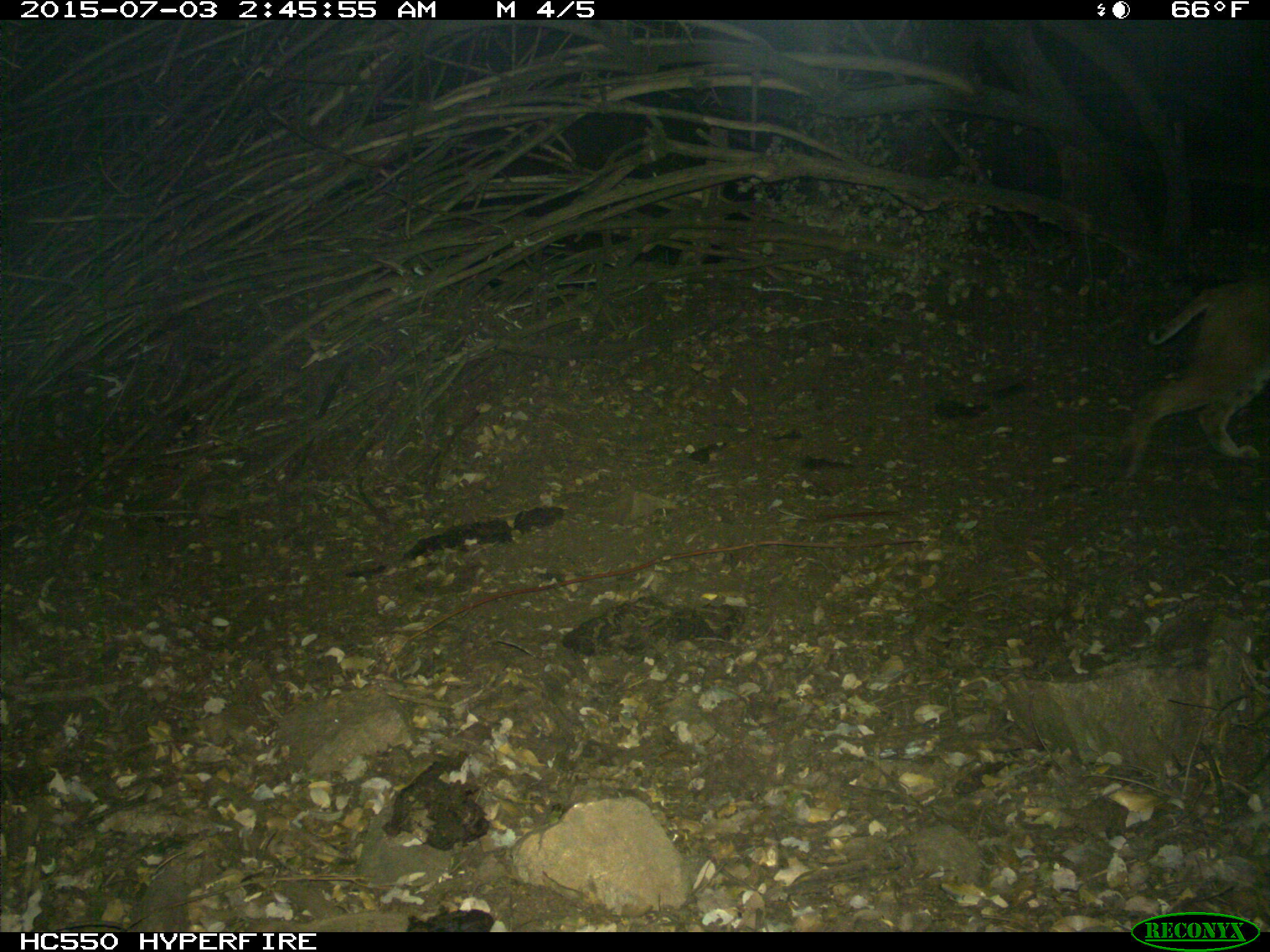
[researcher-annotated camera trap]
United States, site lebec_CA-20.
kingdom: Animalia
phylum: Chordata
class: Mammalia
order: Carnivora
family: Felidae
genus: Lynx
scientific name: Lynx rufus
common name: bobcat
Lynx rufus (bobcat).